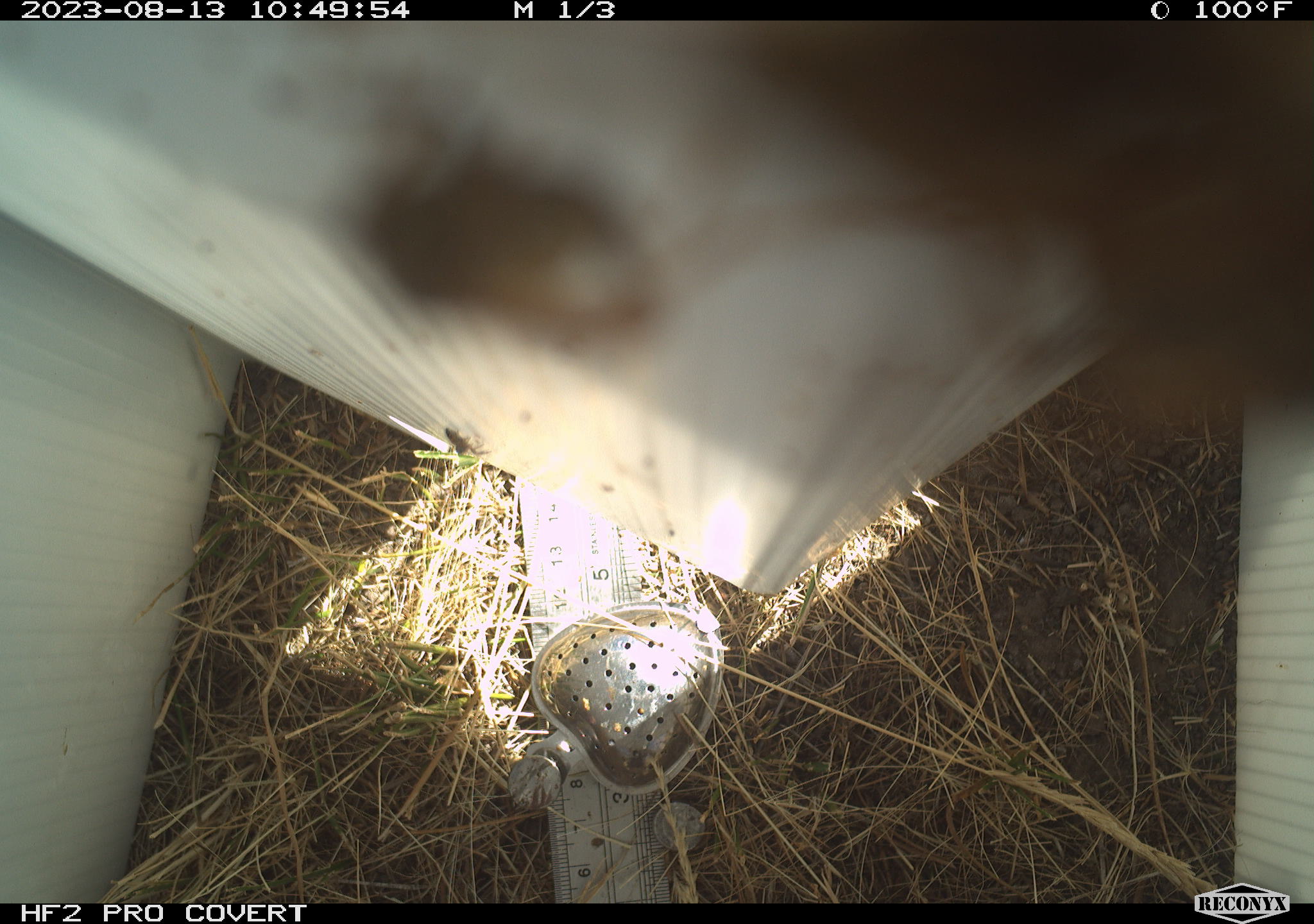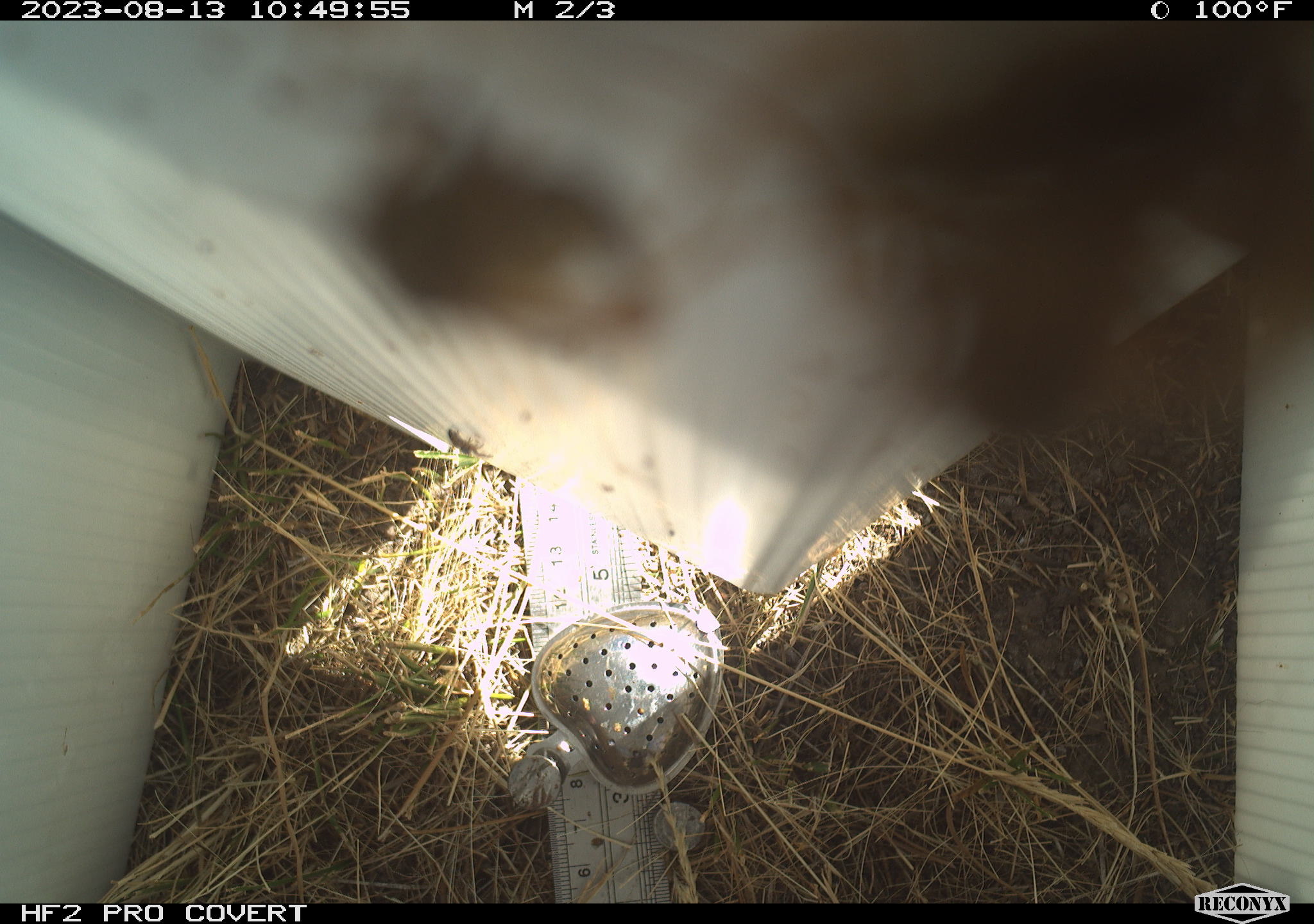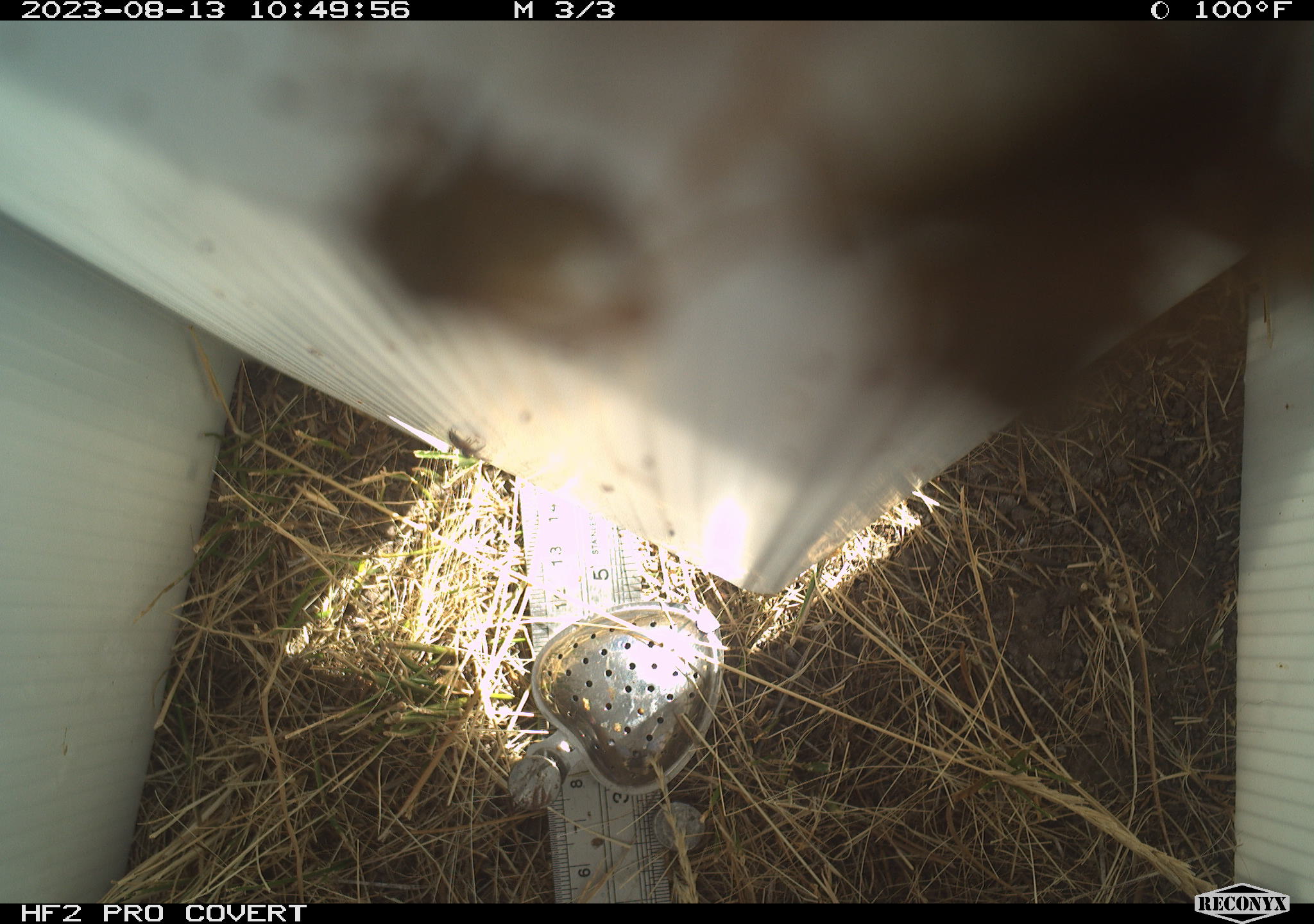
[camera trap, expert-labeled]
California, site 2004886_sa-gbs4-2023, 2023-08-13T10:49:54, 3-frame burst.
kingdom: Animalia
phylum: Arthropoda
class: Insecta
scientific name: Insecta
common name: insect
Insect (Insecta).